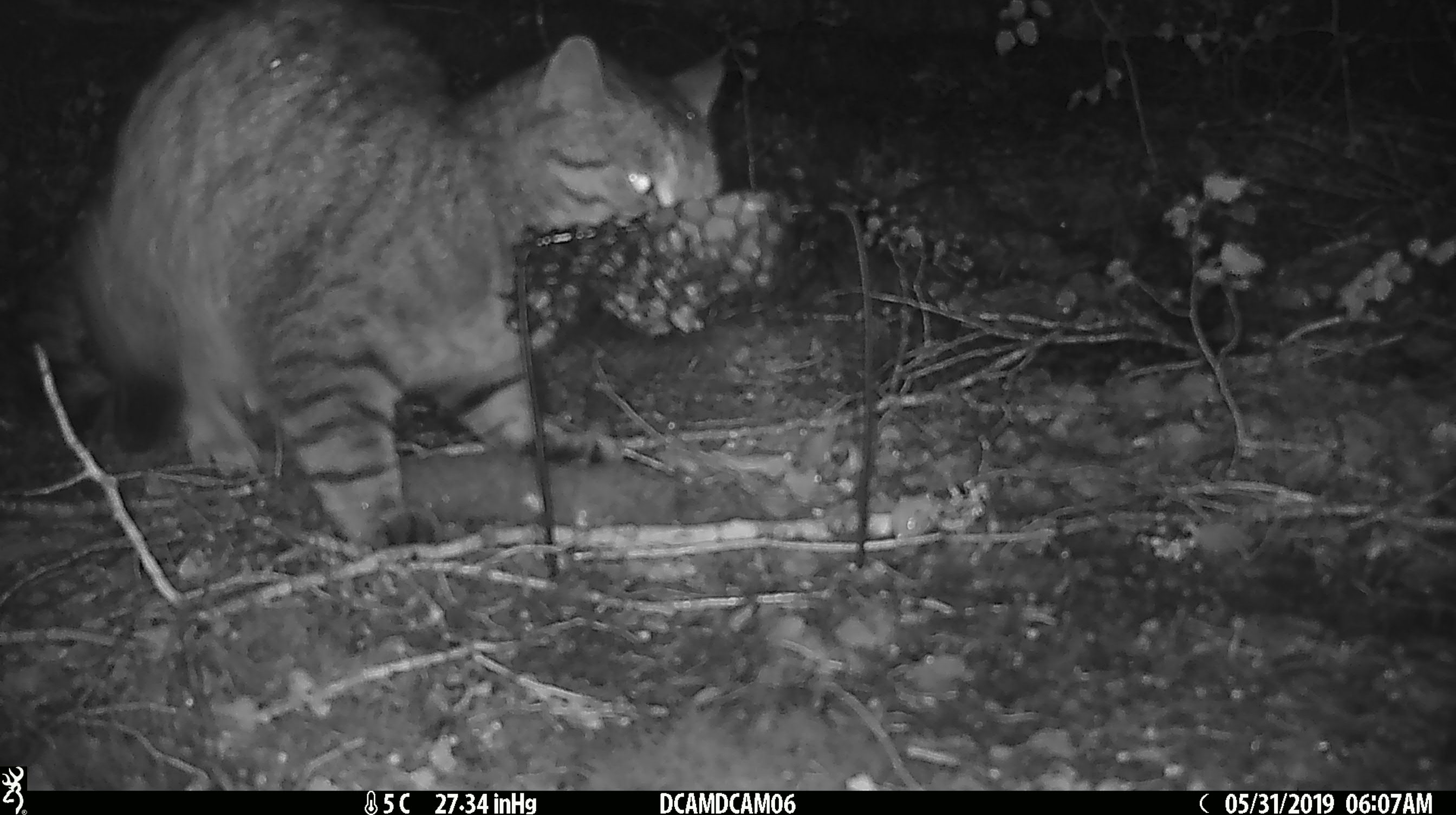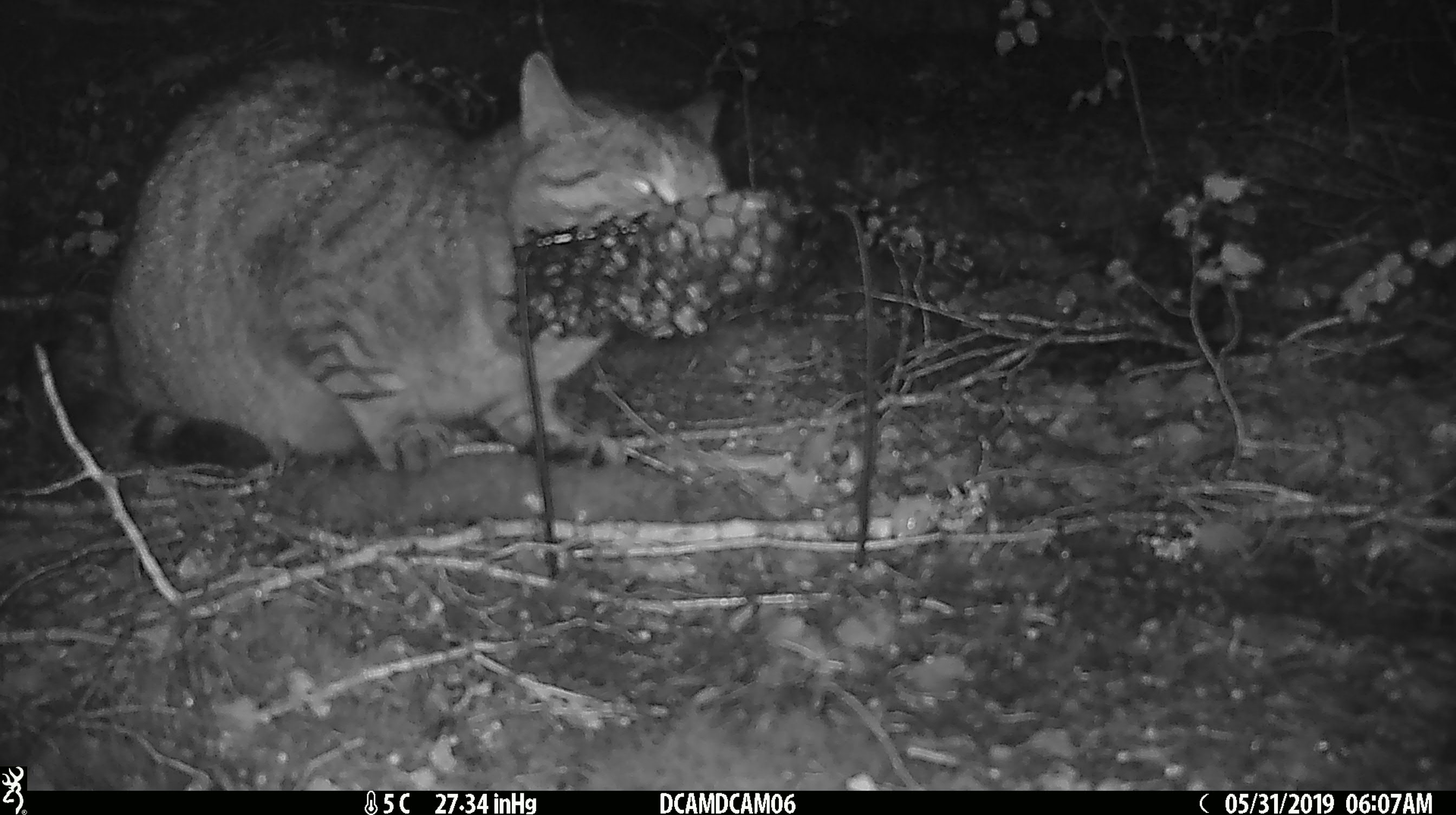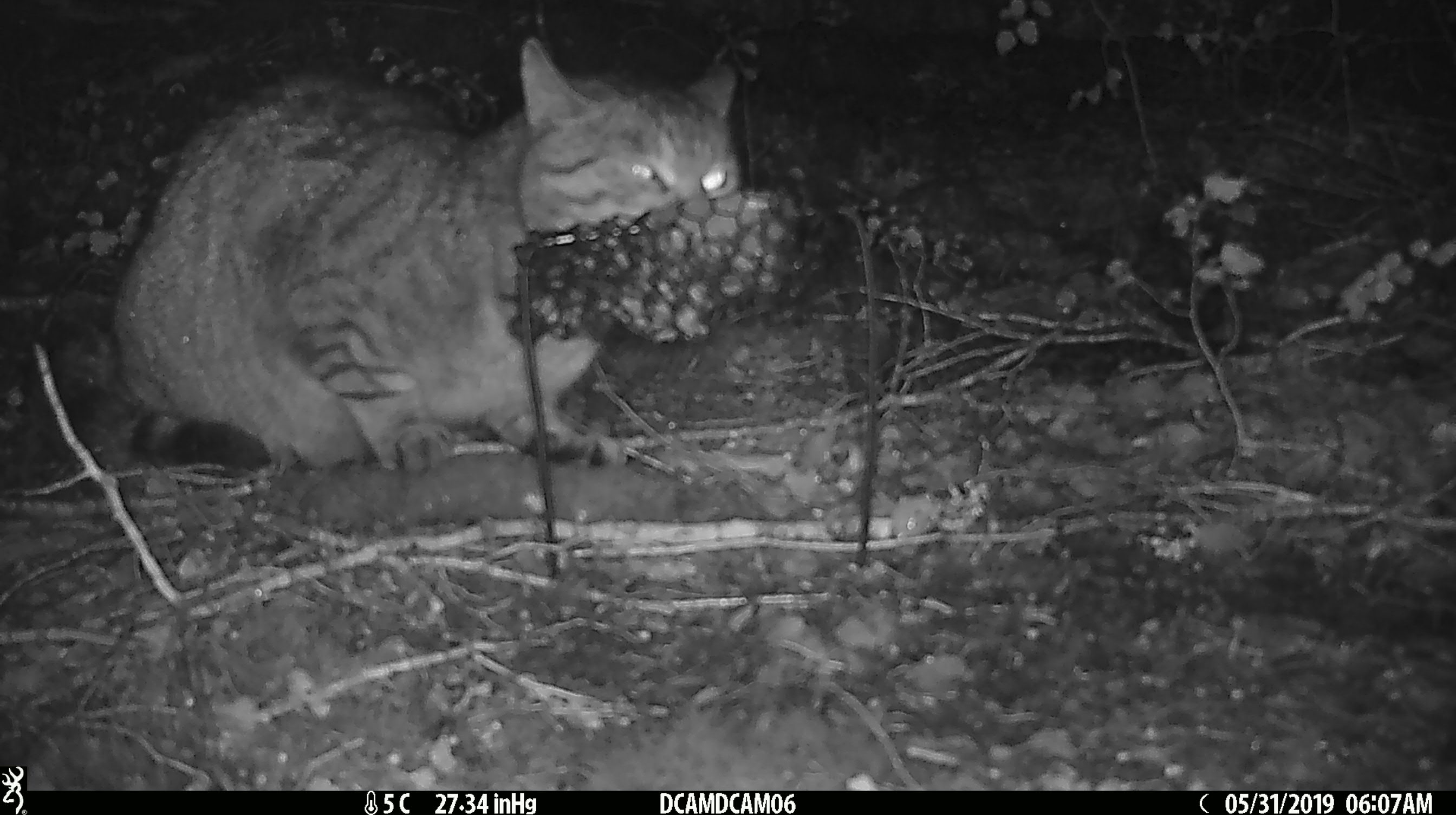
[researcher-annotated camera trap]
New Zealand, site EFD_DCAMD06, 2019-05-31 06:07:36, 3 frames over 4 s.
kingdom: Animalia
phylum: Chordata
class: Mammalia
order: Carnivora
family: Felidae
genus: Felis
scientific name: Felis catus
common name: domestic cat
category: cat